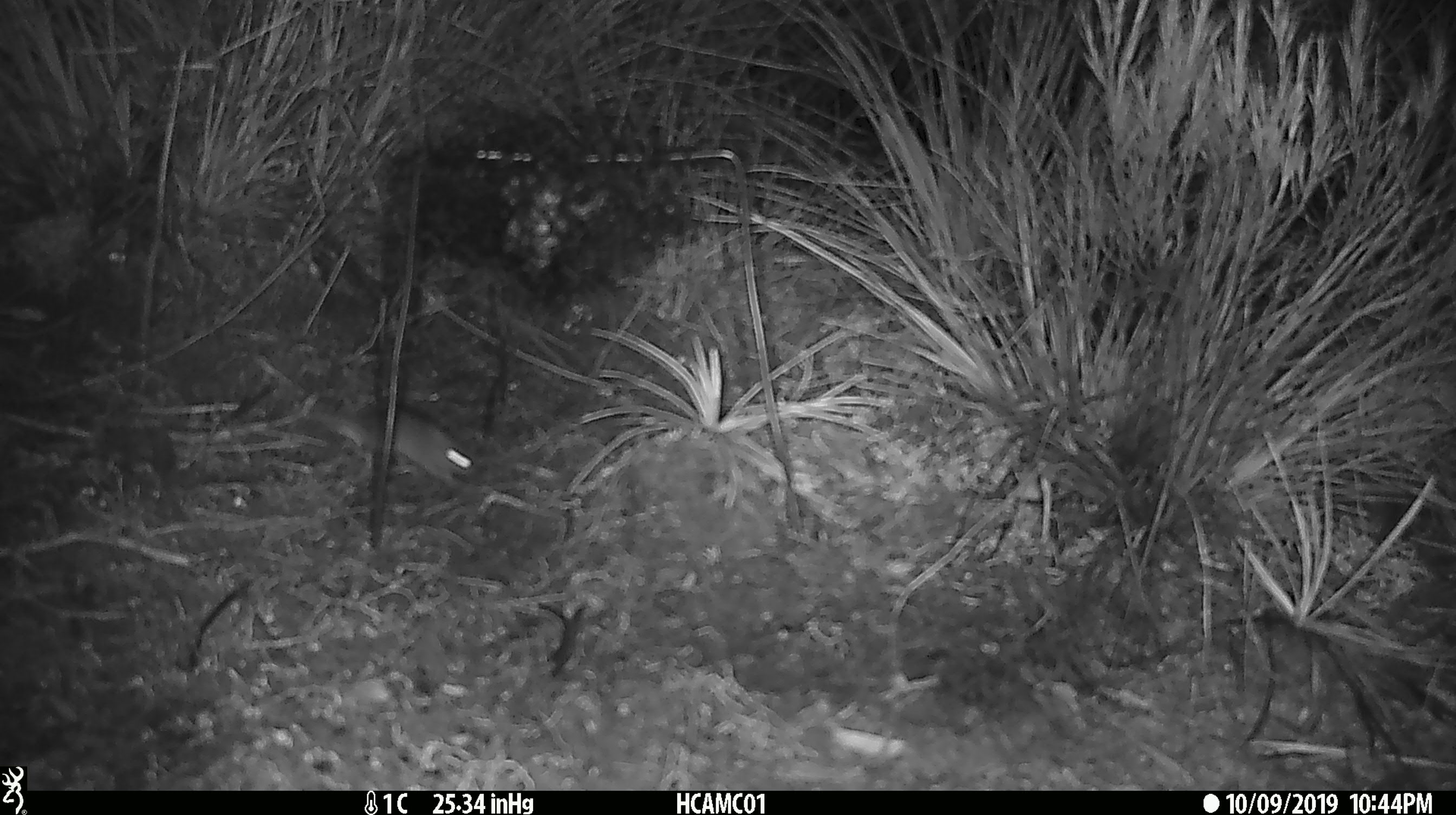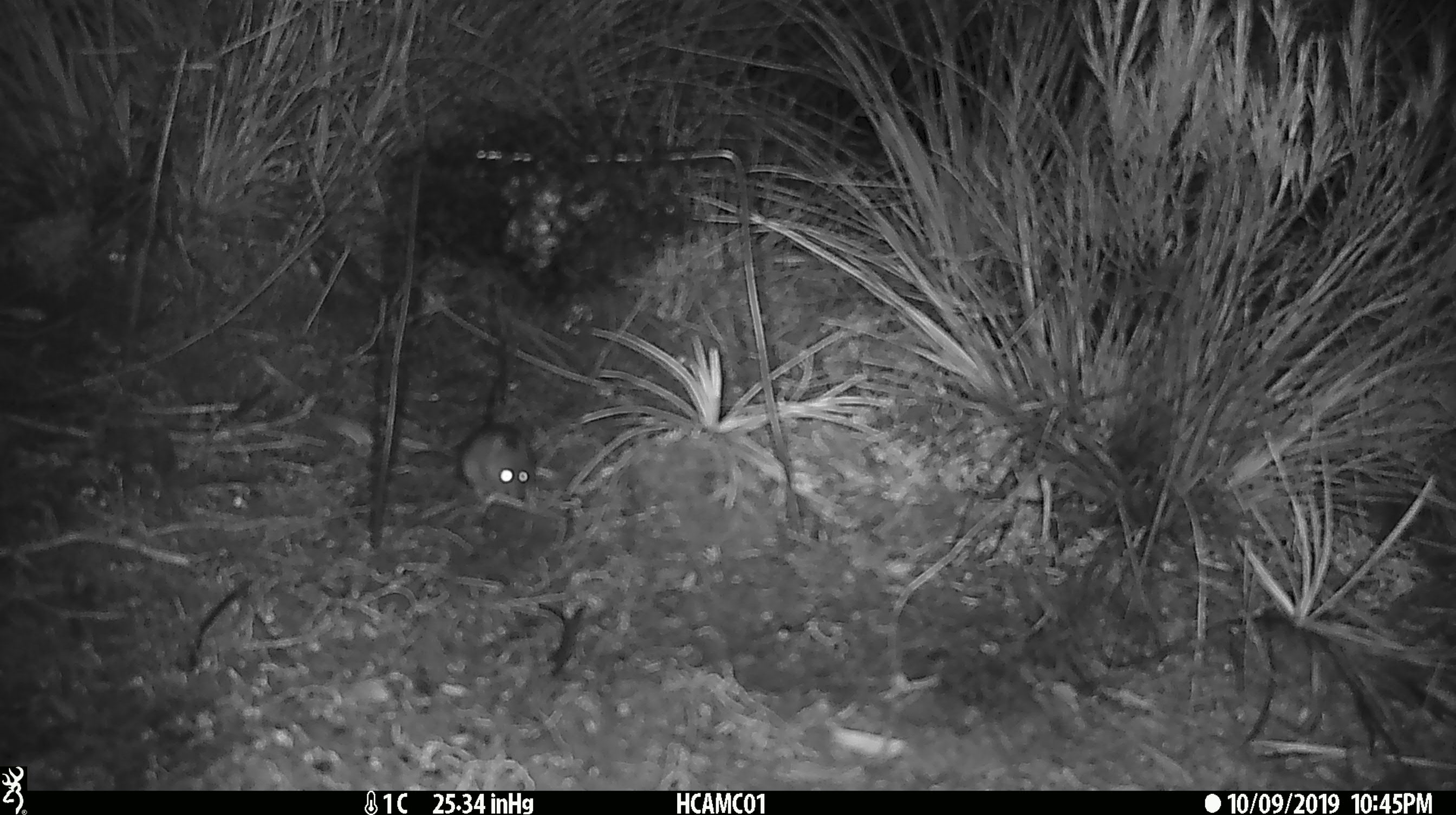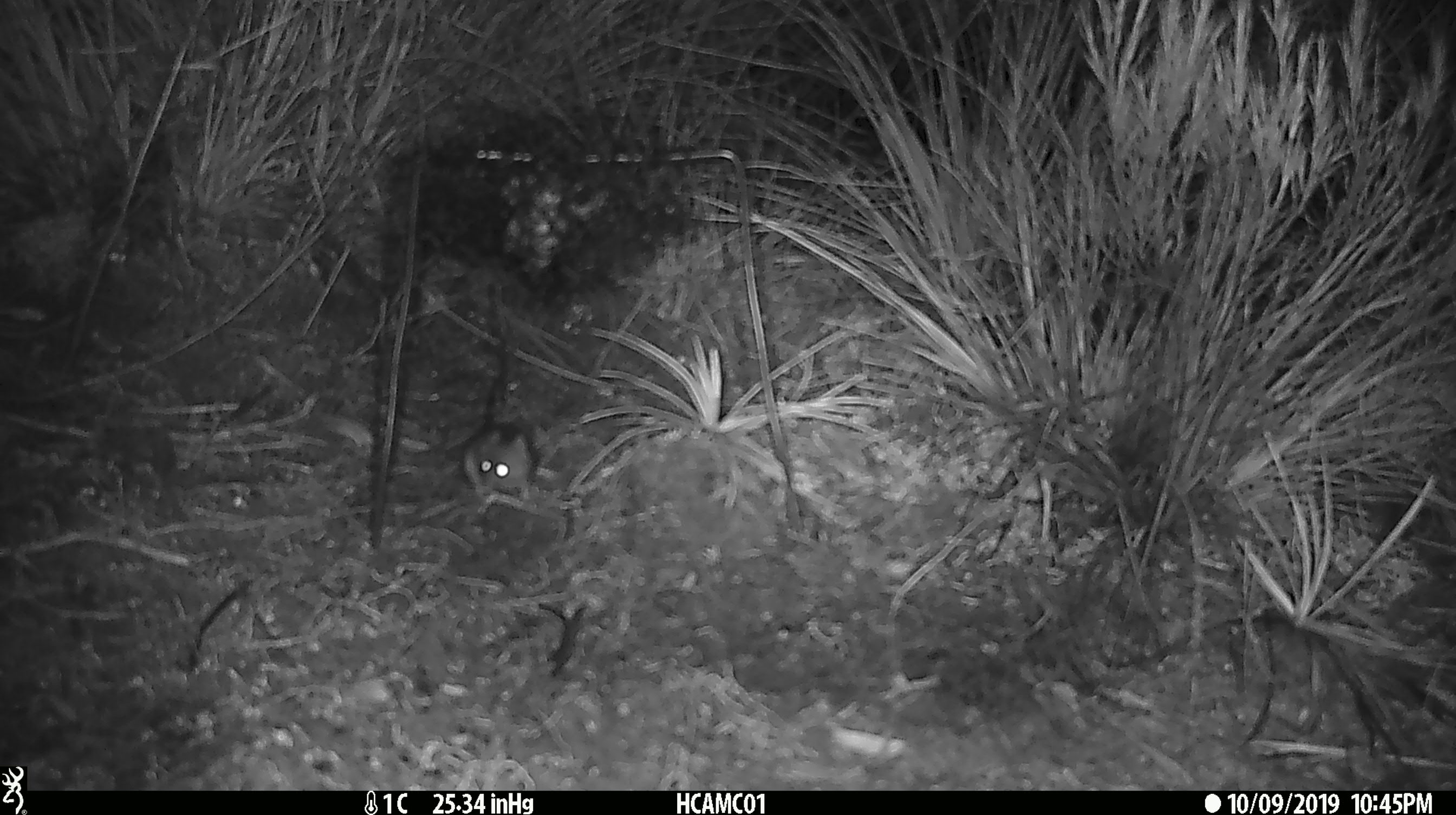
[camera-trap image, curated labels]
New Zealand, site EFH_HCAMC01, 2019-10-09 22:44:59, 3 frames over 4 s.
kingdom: Animalia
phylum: Chordata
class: Mammalia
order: Rodentia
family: Muridae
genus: Mus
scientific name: Mus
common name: mouse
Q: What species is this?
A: Mouse (Mus).